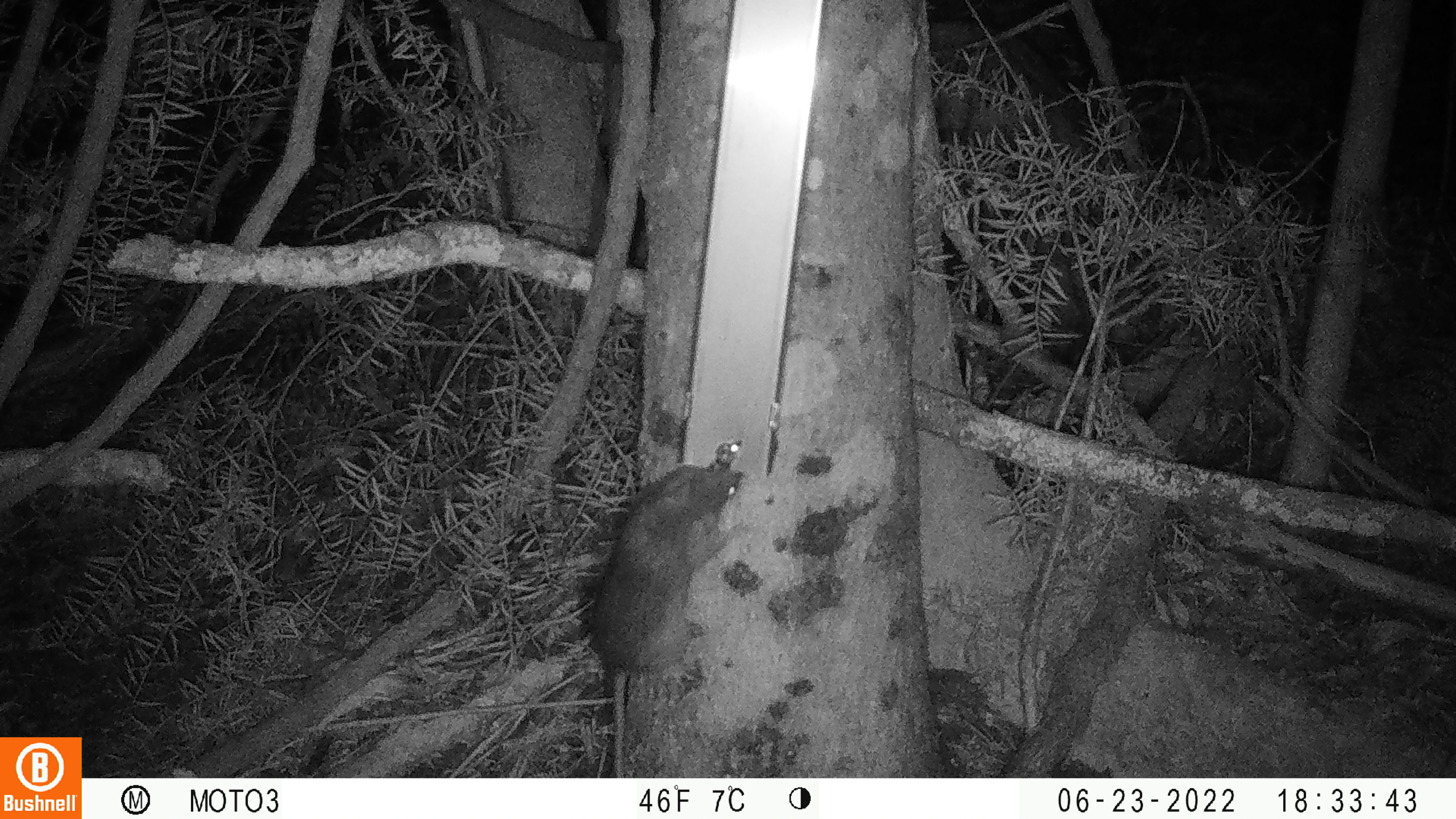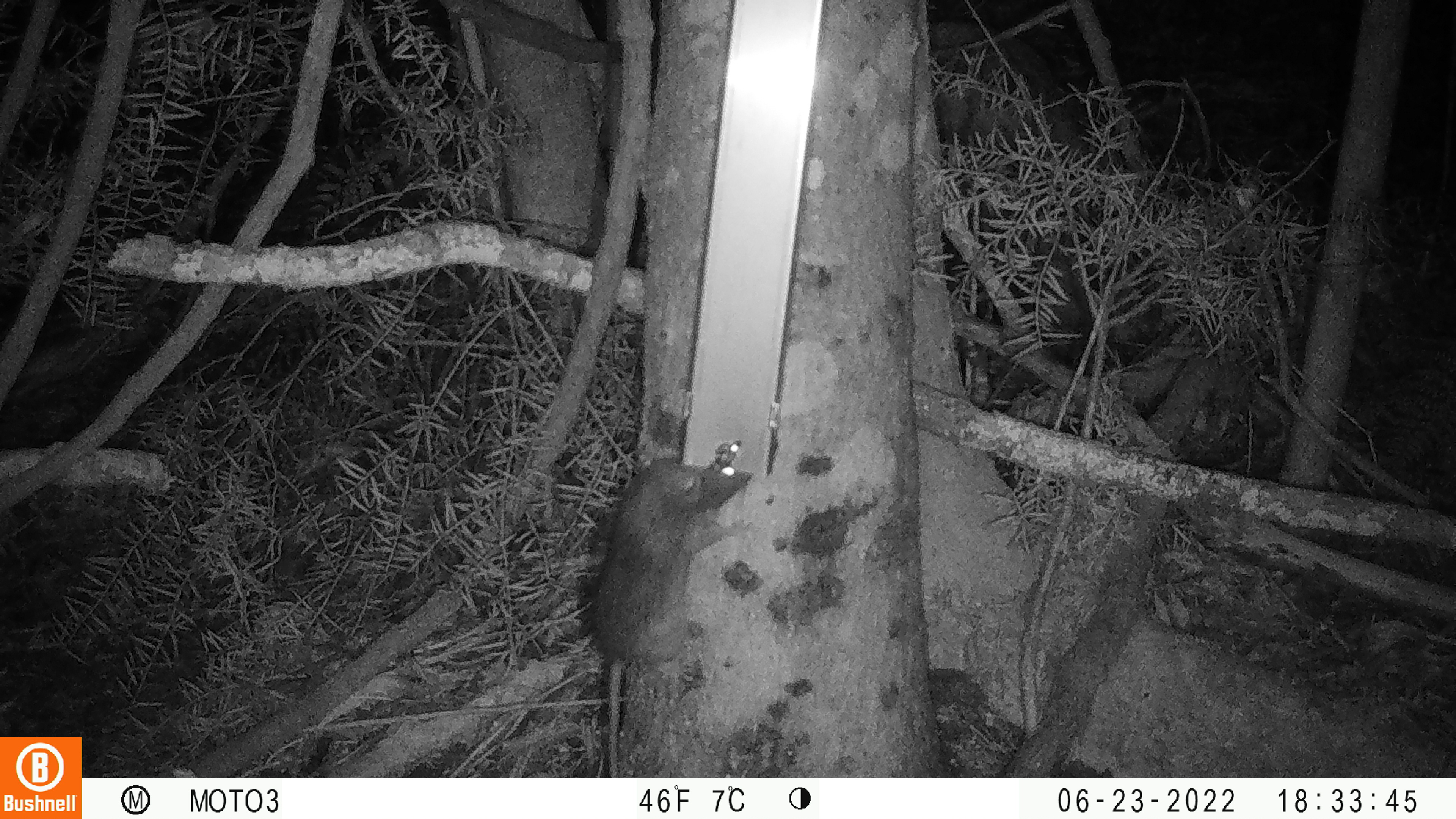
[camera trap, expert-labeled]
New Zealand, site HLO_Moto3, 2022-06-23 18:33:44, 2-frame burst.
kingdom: Animalia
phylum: Chordata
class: Mammalia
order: Rodentia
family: Muridae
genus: Rattus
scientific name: Rattus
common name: rat